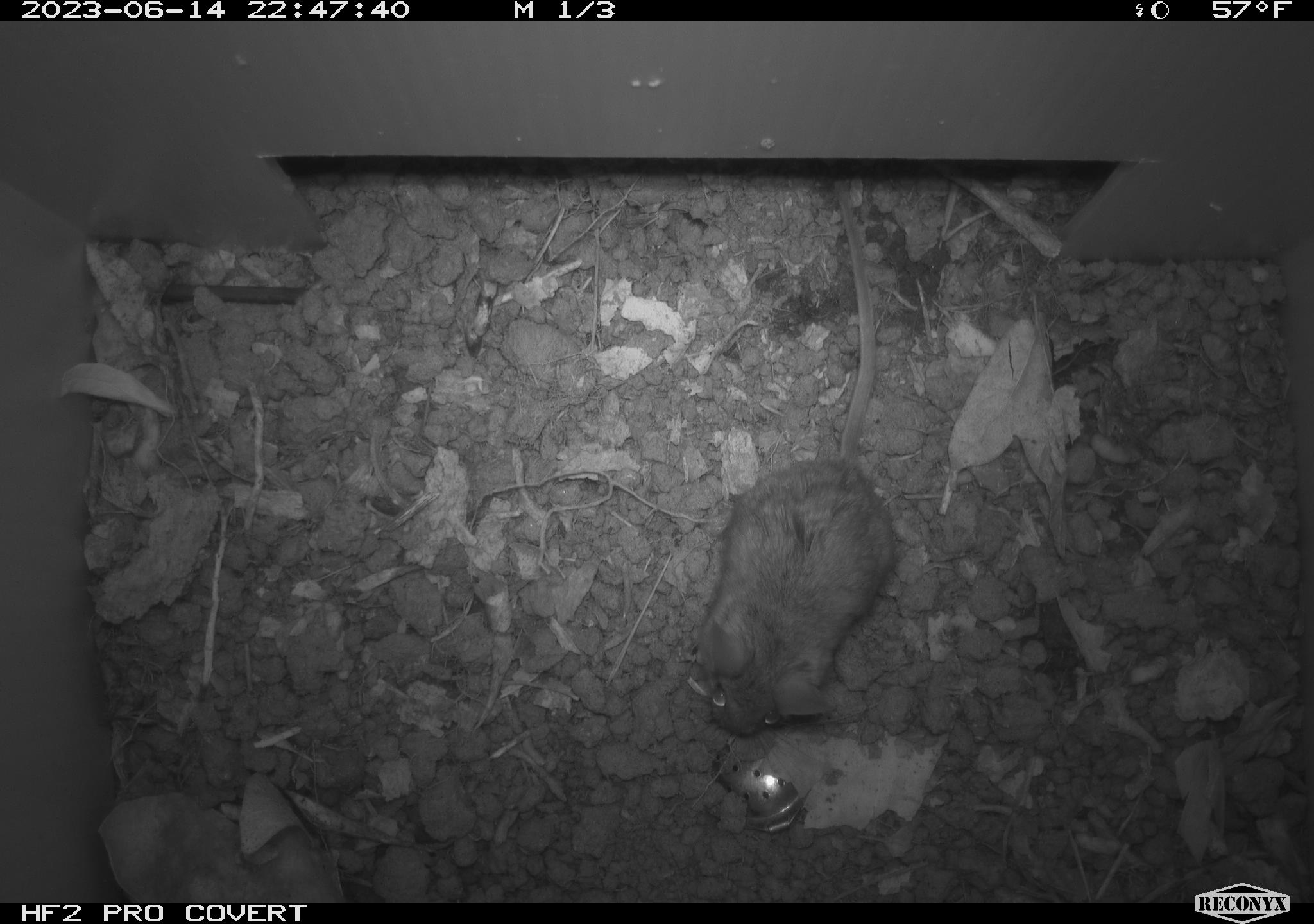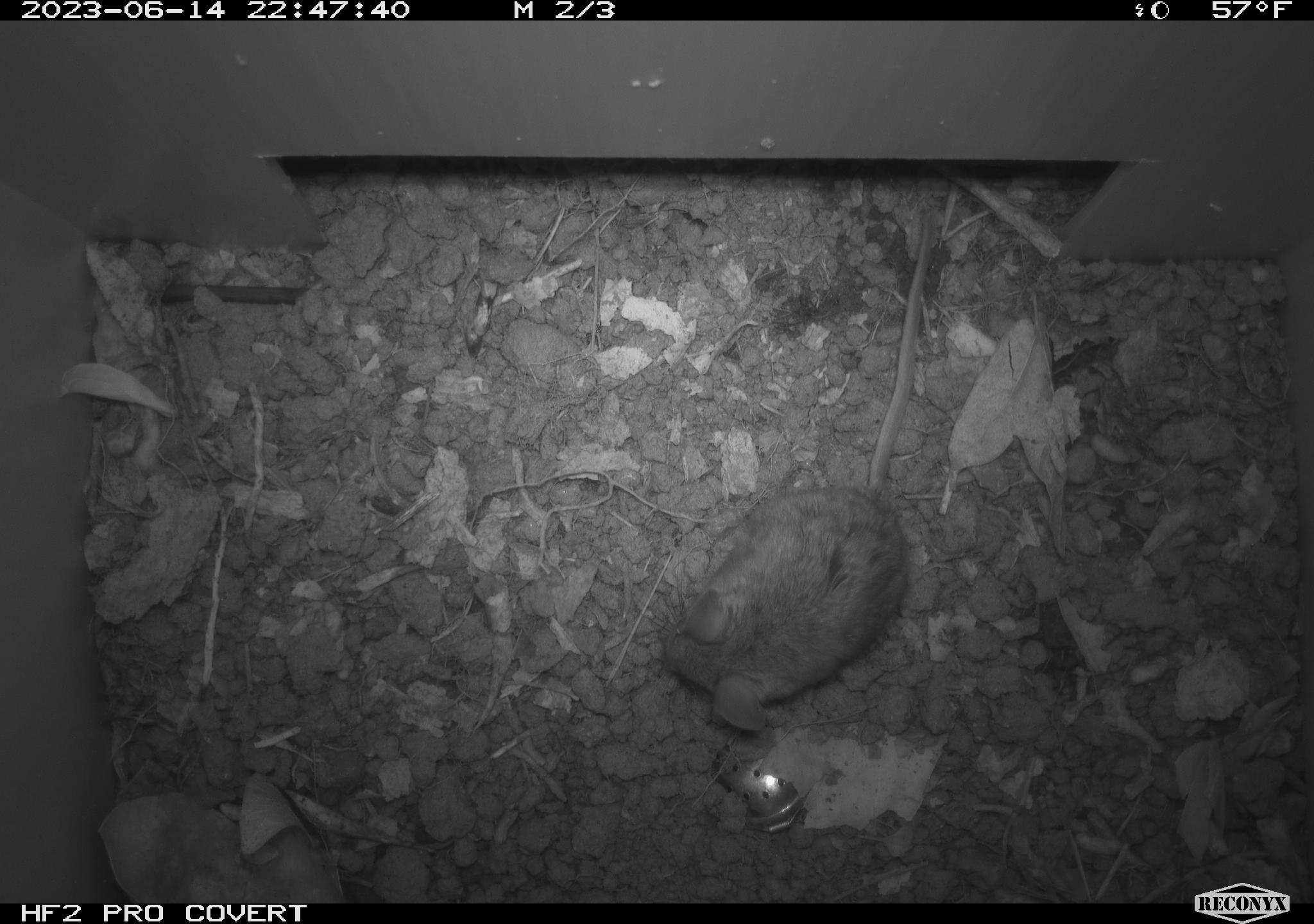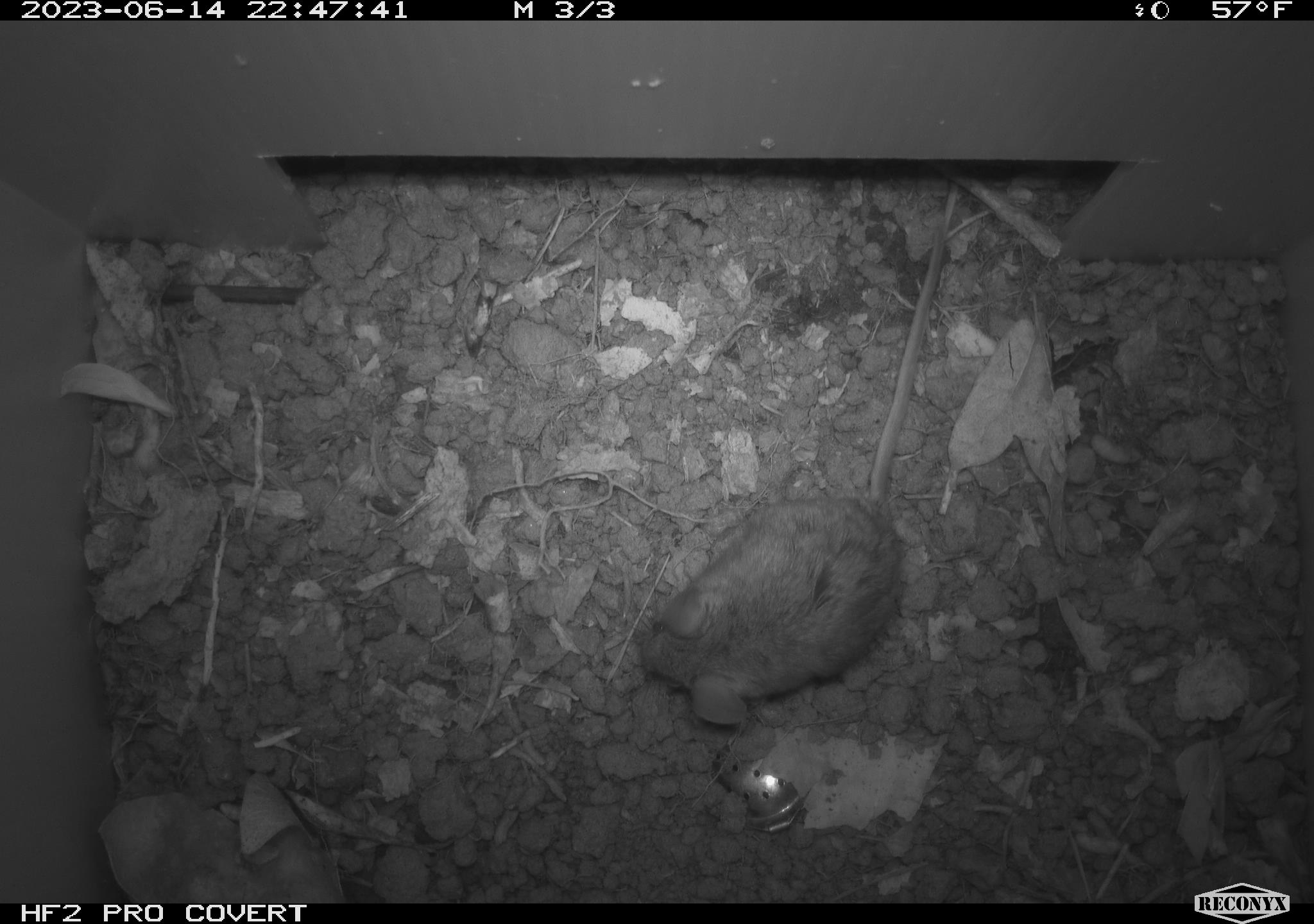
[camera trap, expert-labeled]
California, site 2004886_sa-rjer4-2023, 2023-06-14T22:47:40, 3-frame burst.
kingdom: Animalia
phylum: Chordata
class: Mammalia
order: Rodentia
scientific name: Rodentia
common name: mouse species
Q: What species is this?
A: Mouse species (Rodentia).